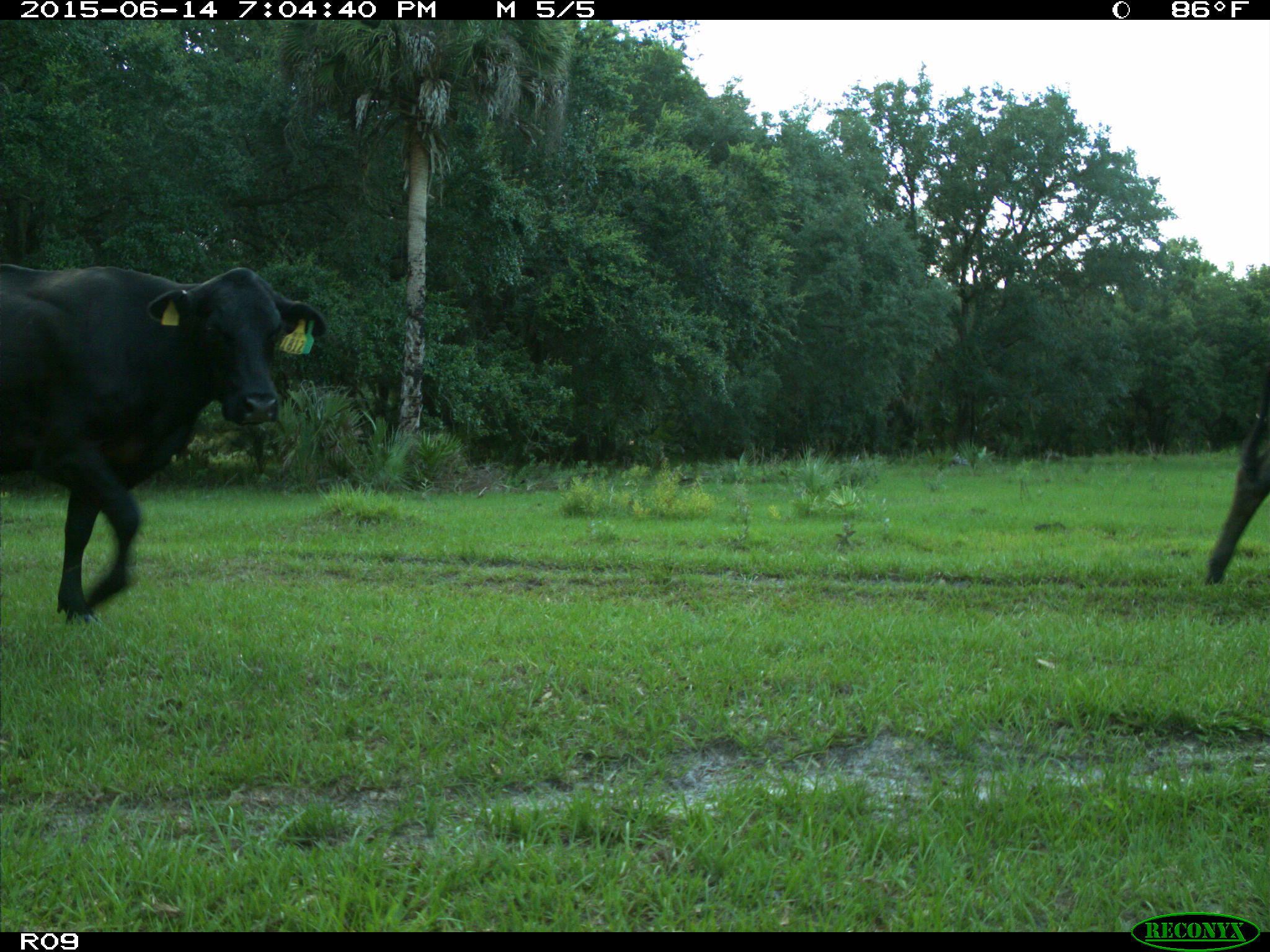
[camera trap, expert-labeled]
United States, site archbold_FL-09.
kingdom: Animalia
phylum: Chordata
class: Mammalia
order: Artiodactyla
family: Bovidae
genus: Bos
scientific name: Bos taurus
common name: domestic cow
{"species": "Bos taurus (domestic cow)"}